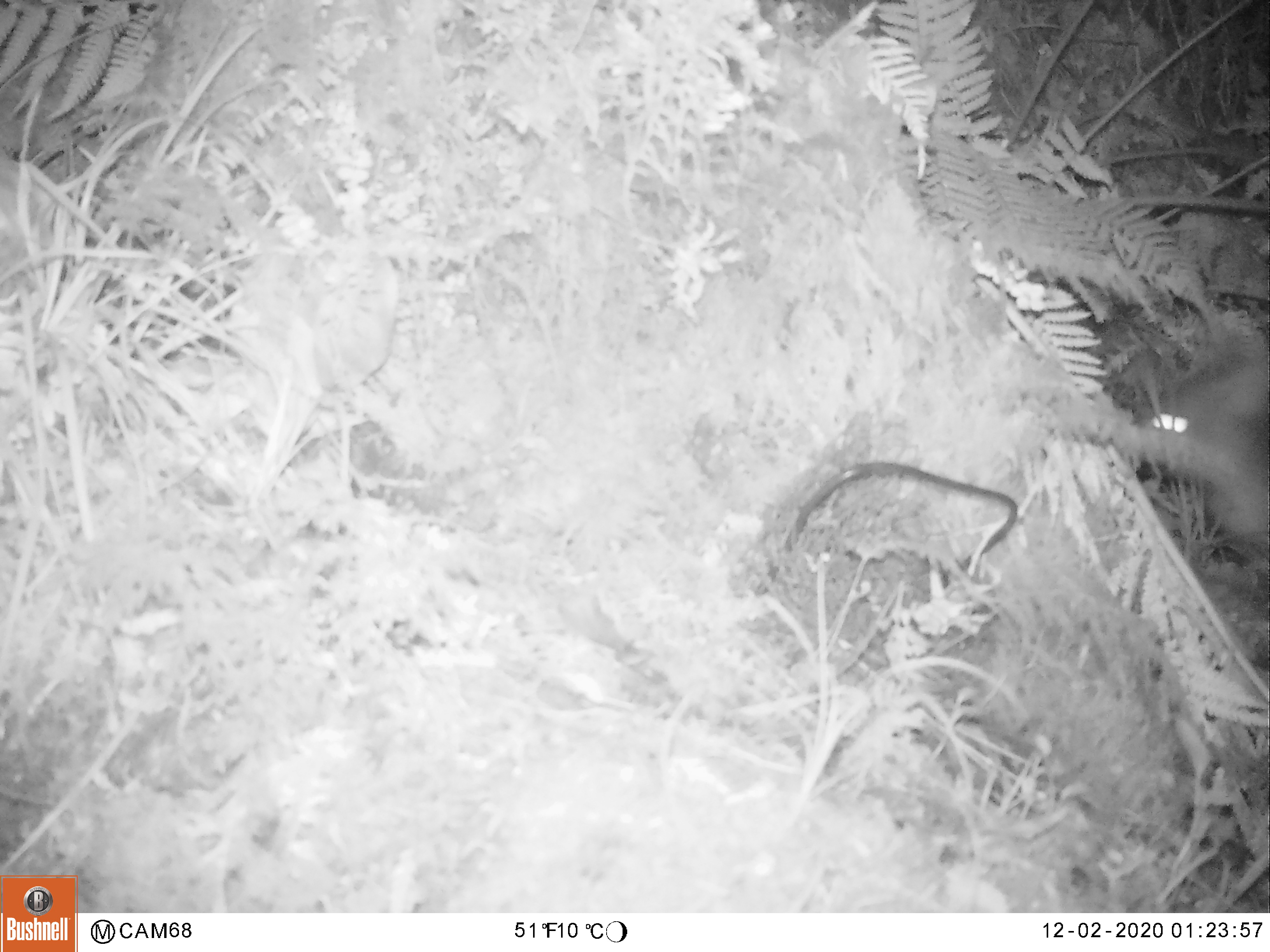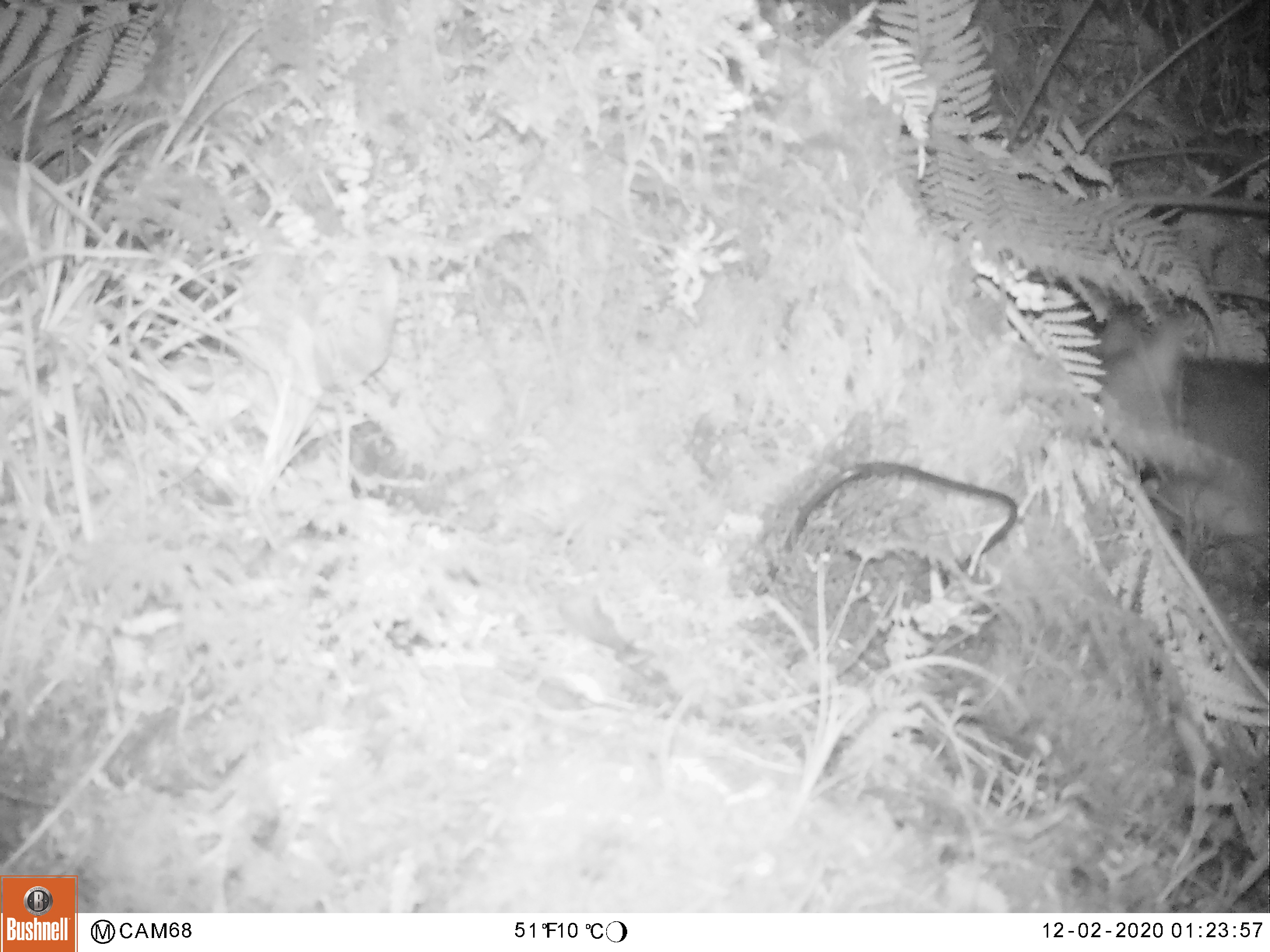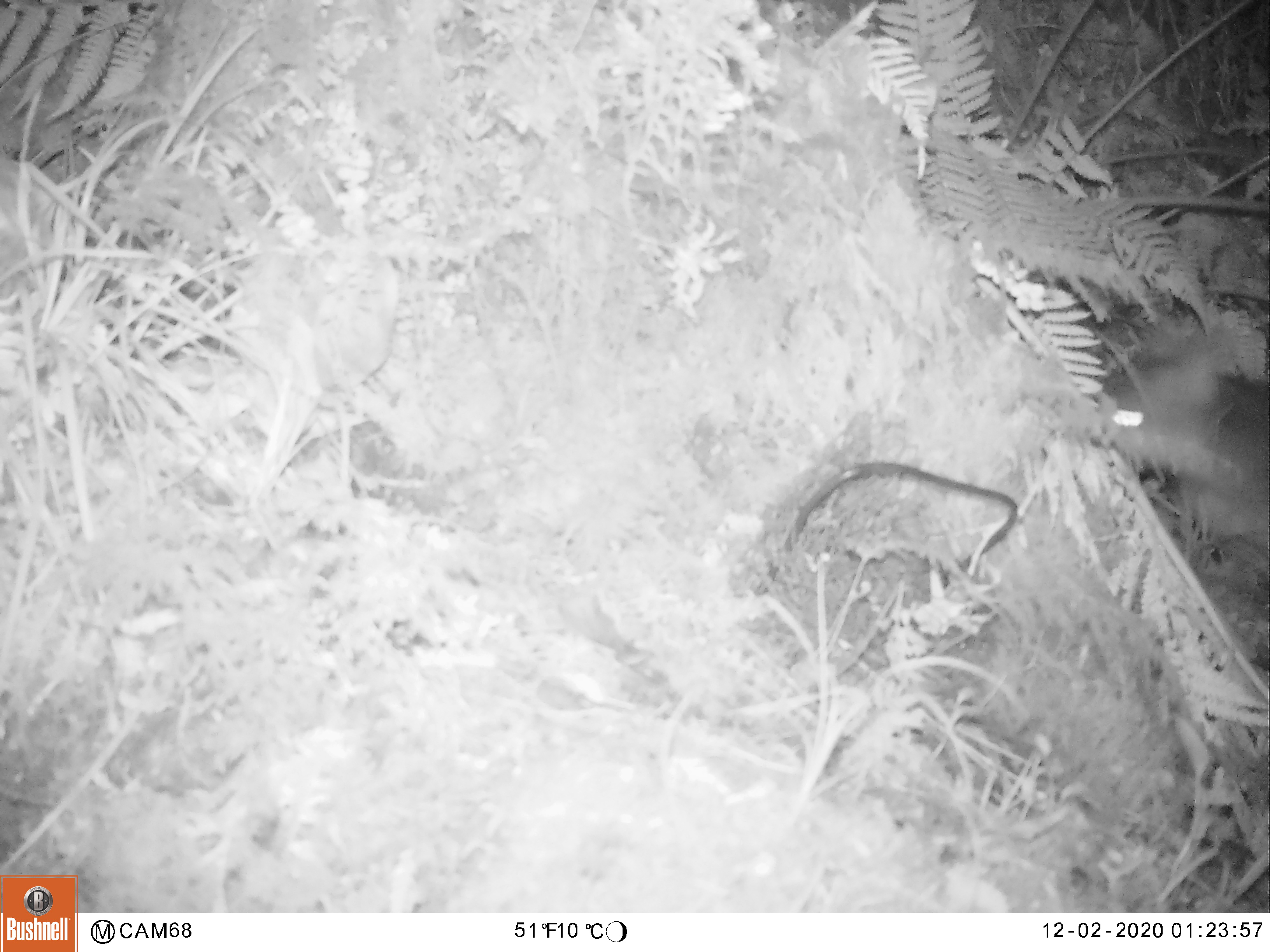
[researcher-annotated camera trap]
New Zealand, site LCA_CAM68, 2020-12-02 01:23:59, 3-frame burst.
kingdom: Animalia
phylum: Chordata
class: Mammalia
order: Diprotodontia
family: Phalangeridae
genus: Trichosurus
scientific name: Trichosurus vulpecula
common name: common brushtail possum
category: possum